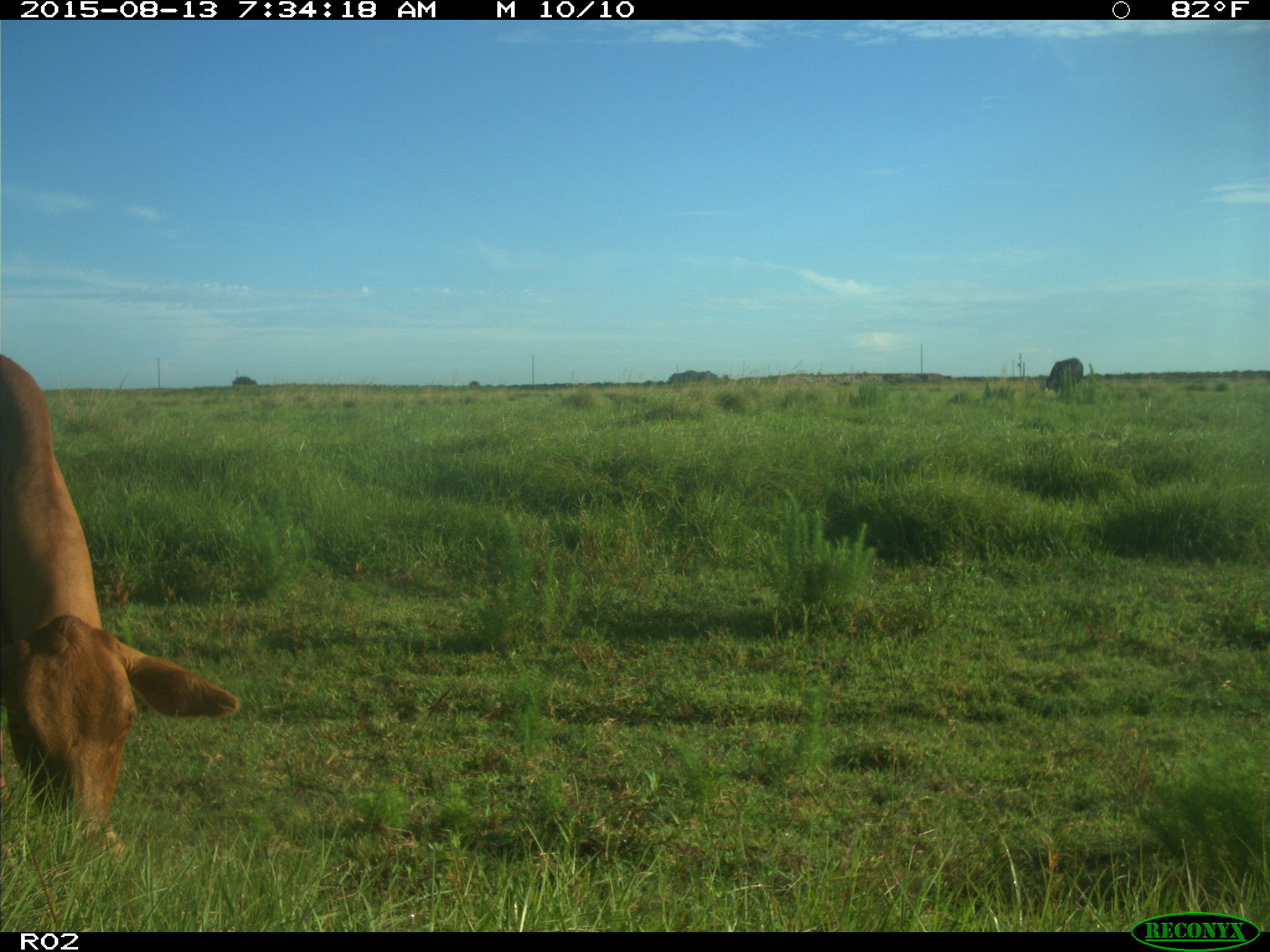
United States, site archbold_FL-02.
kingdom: Animalia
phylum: Chordata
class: Mammalia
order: Artiodactyla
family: Bovidae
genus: Bos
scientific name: Bos taurus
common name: domestic cow